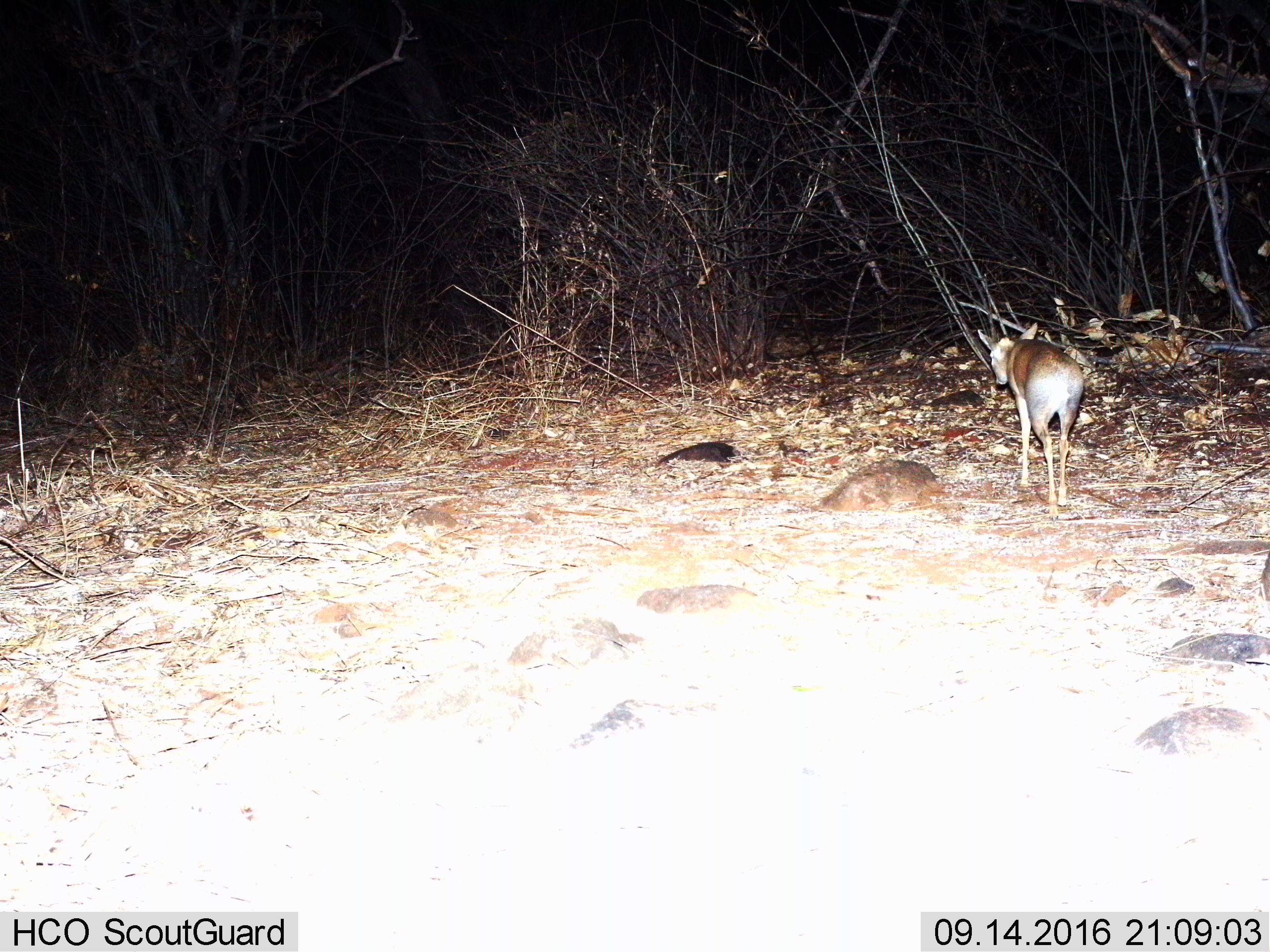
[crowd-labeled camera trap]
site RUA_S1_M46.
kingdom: Animalia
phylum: Chordata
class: Mammalia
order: Artiodactyla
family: Bovidae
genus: Madoqua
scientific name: Madoqua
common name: dik-dik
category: dikdik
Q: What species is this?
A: Dikdik (dik-dik) (Madoqua).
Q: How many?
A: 1.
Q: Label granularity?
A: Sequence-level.